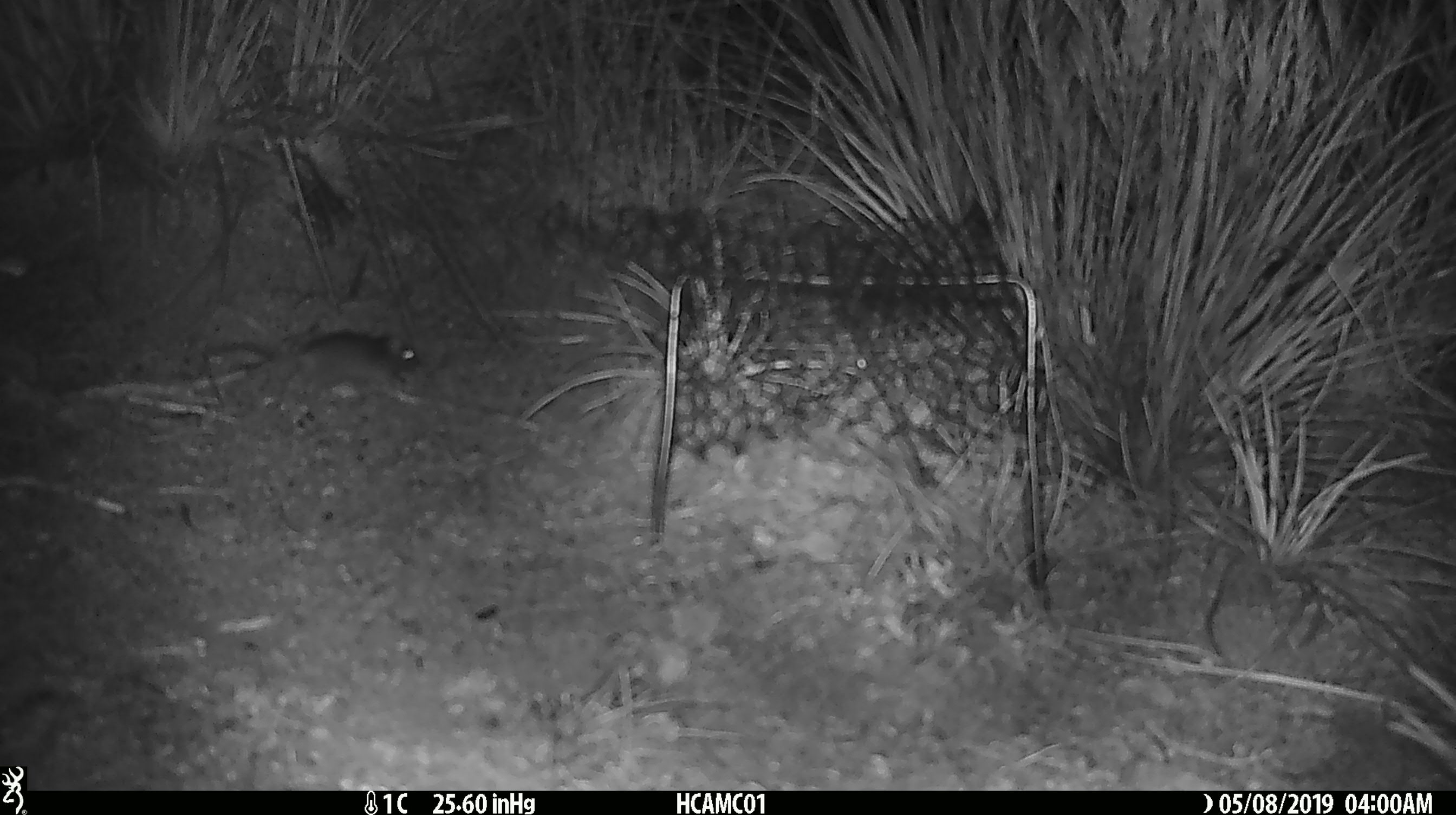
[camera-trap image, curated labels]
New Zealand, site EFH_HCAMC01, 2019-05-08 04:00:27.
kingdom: Animalia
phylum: Chordata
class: Mammalia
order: Rodentia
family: Muridae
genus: Mus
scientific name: Mus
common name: mouse